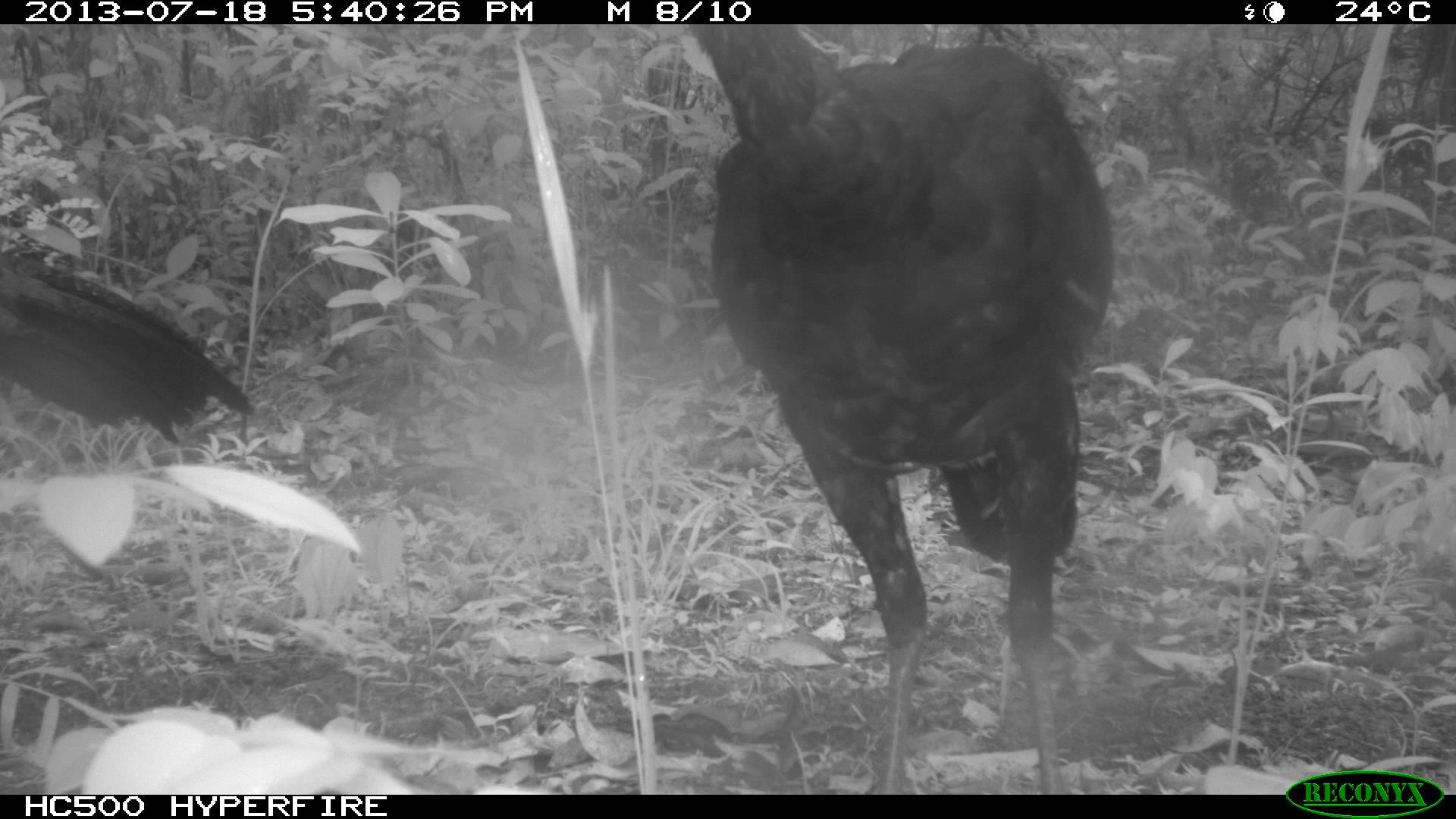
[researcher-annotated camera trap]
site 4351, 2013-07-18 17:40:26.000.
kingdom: Animalia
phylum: Chordata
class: Aves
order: Galliformes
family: Cracidae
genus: Crax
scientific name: Crax rubra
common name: great curassow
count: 3